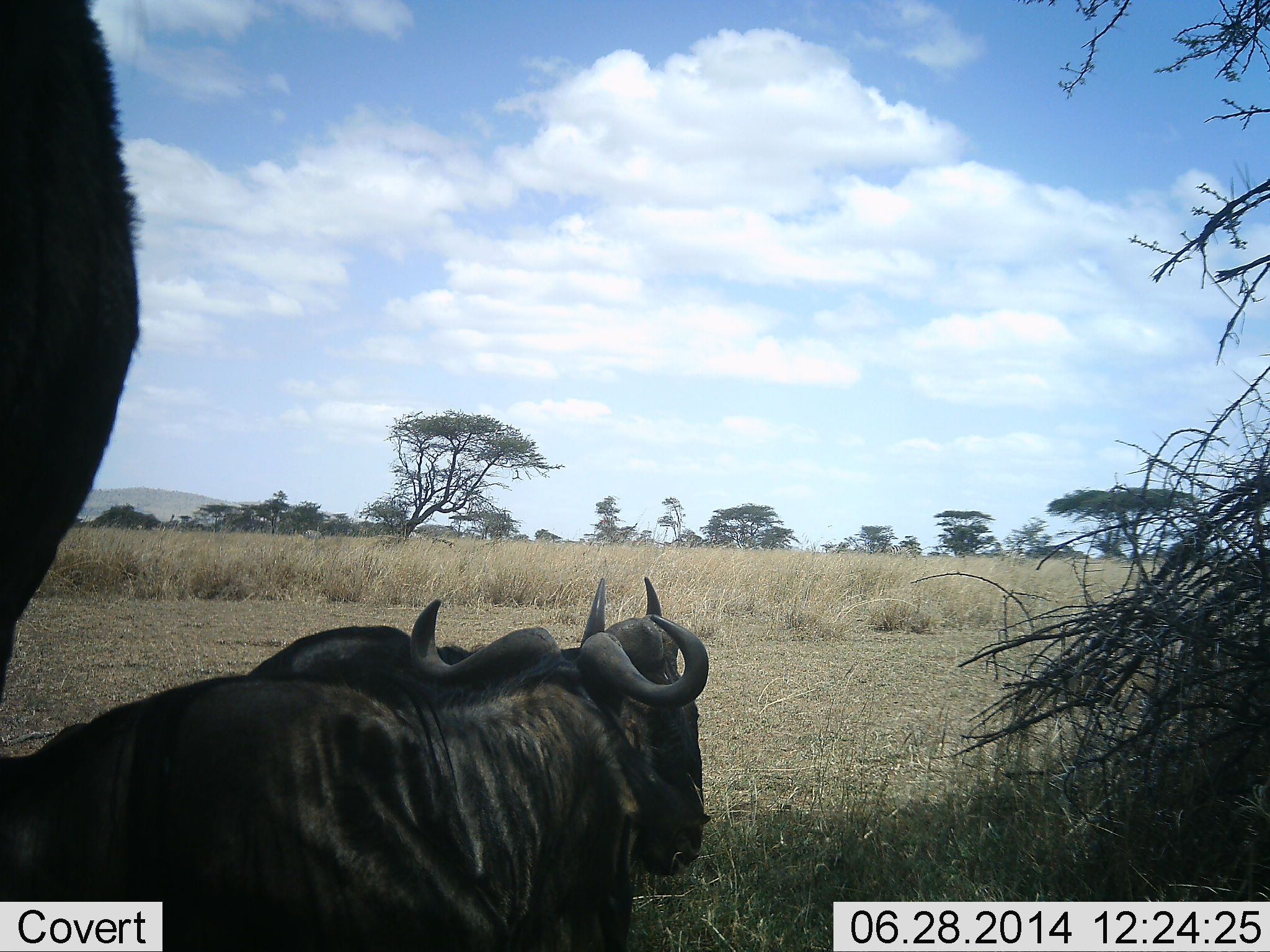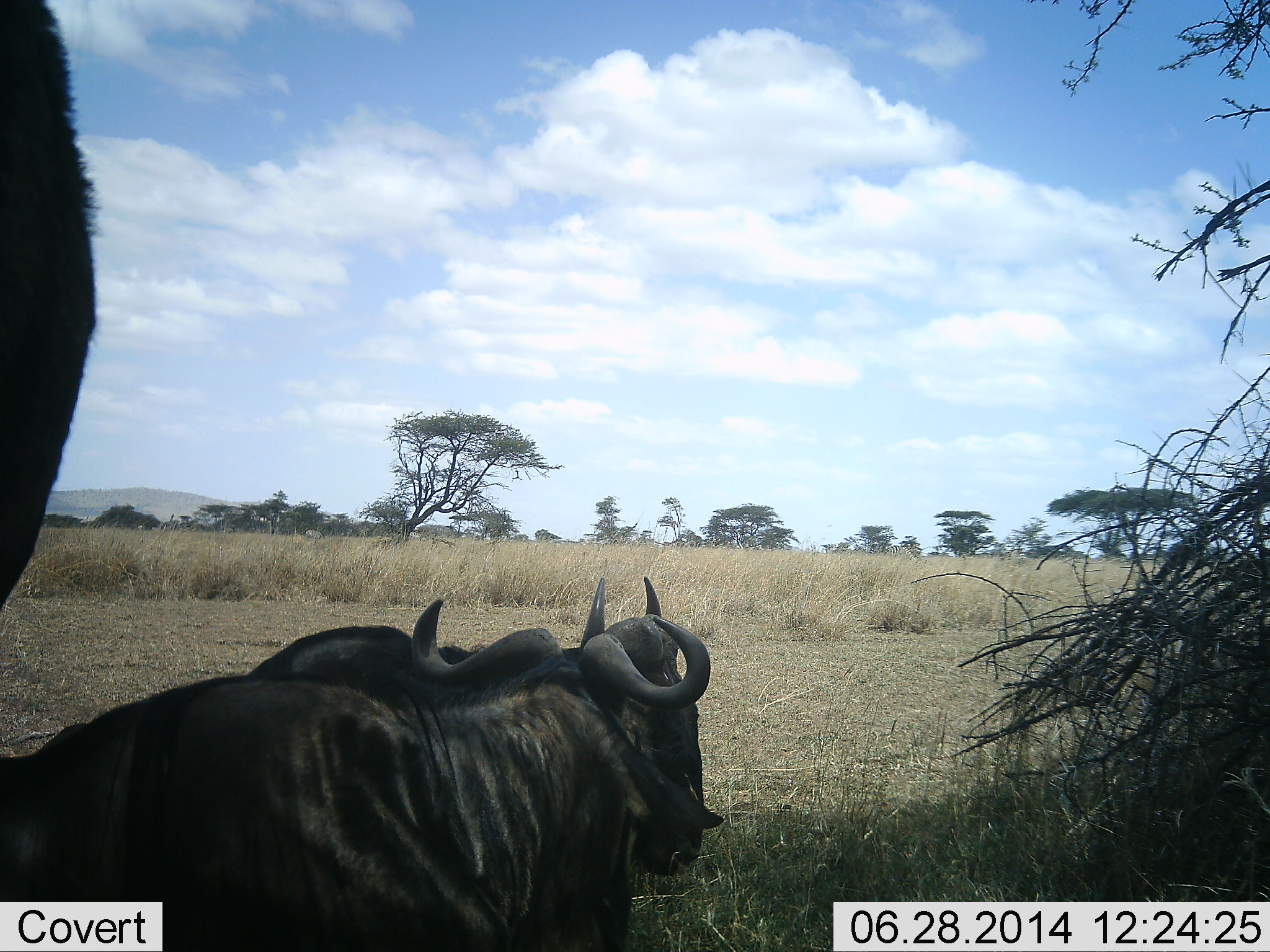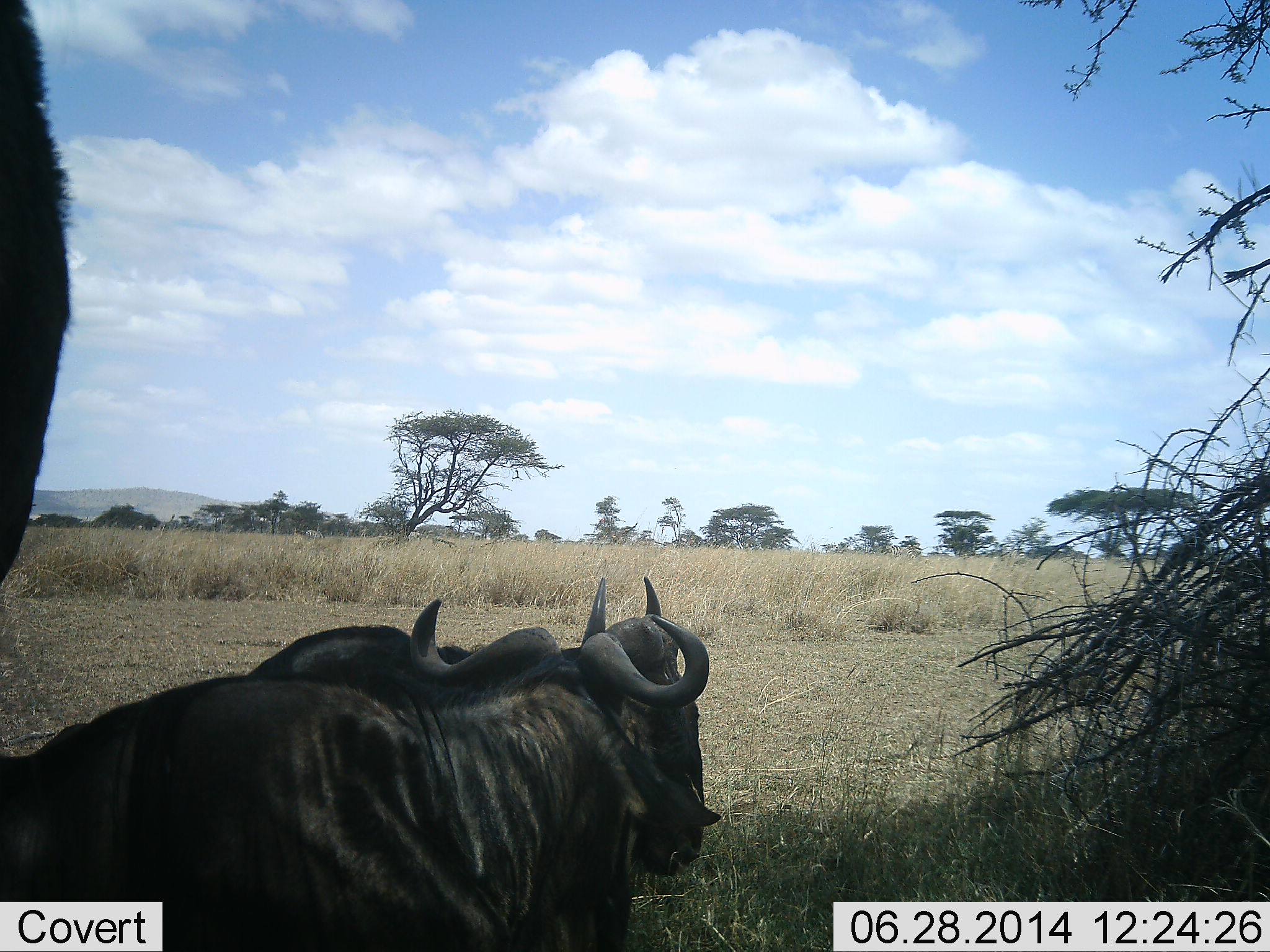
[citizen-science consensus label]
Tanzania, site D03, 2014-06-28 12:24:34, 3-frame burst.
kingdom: Animalia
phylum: Chordata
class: Mammalia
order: Artiodactyla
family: Bovidae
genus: Connochaetes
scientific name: Connochaetes taurinus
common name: blue wildebeest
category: wildebeest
Wildebeest (blue wildebeest) (Connochaetes taurinus), count 3. Behavior (volunteer vote fractions): standing 80%, resting 90%, moving 0%, interacting 0%. Young present (vote fraction): 0%. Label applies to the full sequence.